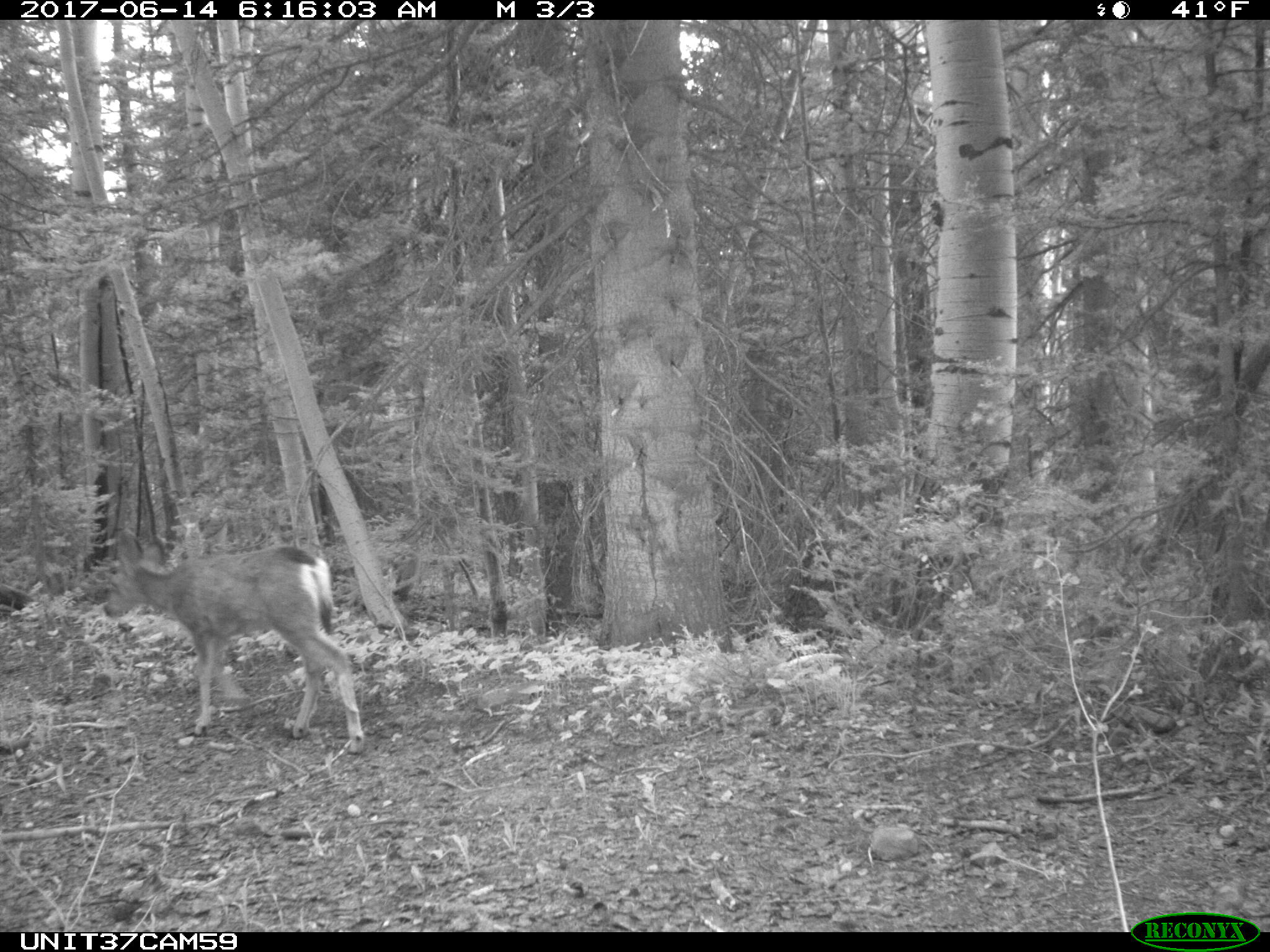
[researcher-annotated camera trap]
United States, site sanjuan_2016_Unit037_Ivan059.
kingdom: Animalia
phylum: Chordata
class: Mammalia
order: Artiodactyla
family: Cervidae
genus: Odocoileus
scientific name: Odocoileus hemionus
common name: mule deer